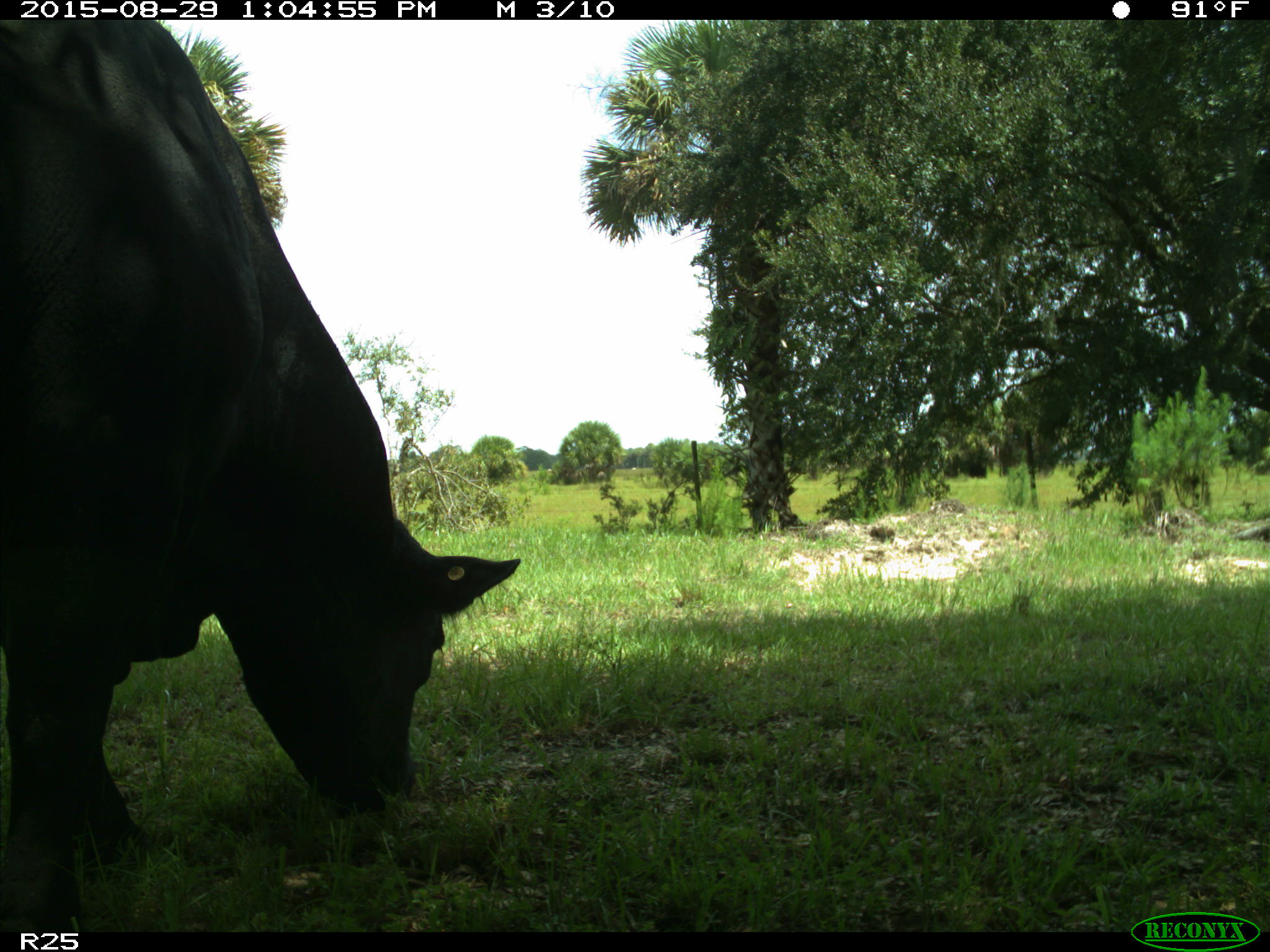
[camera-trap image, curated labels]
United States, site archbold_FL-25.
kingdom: Animalia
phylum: Chordata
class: Mammalia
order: Artiodactyla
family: Bovidae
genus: Bos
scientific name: Bos taurus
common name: domestic cow